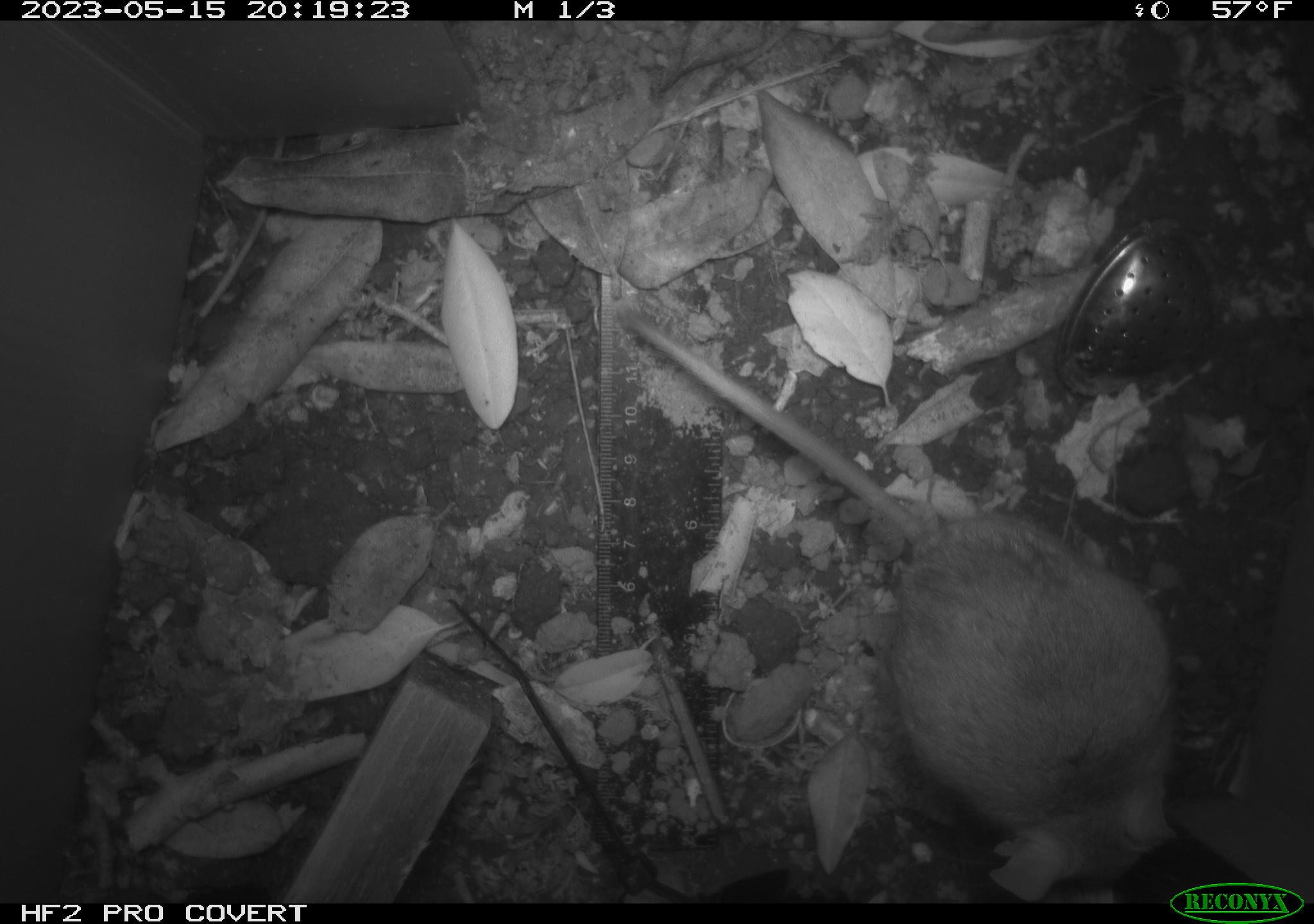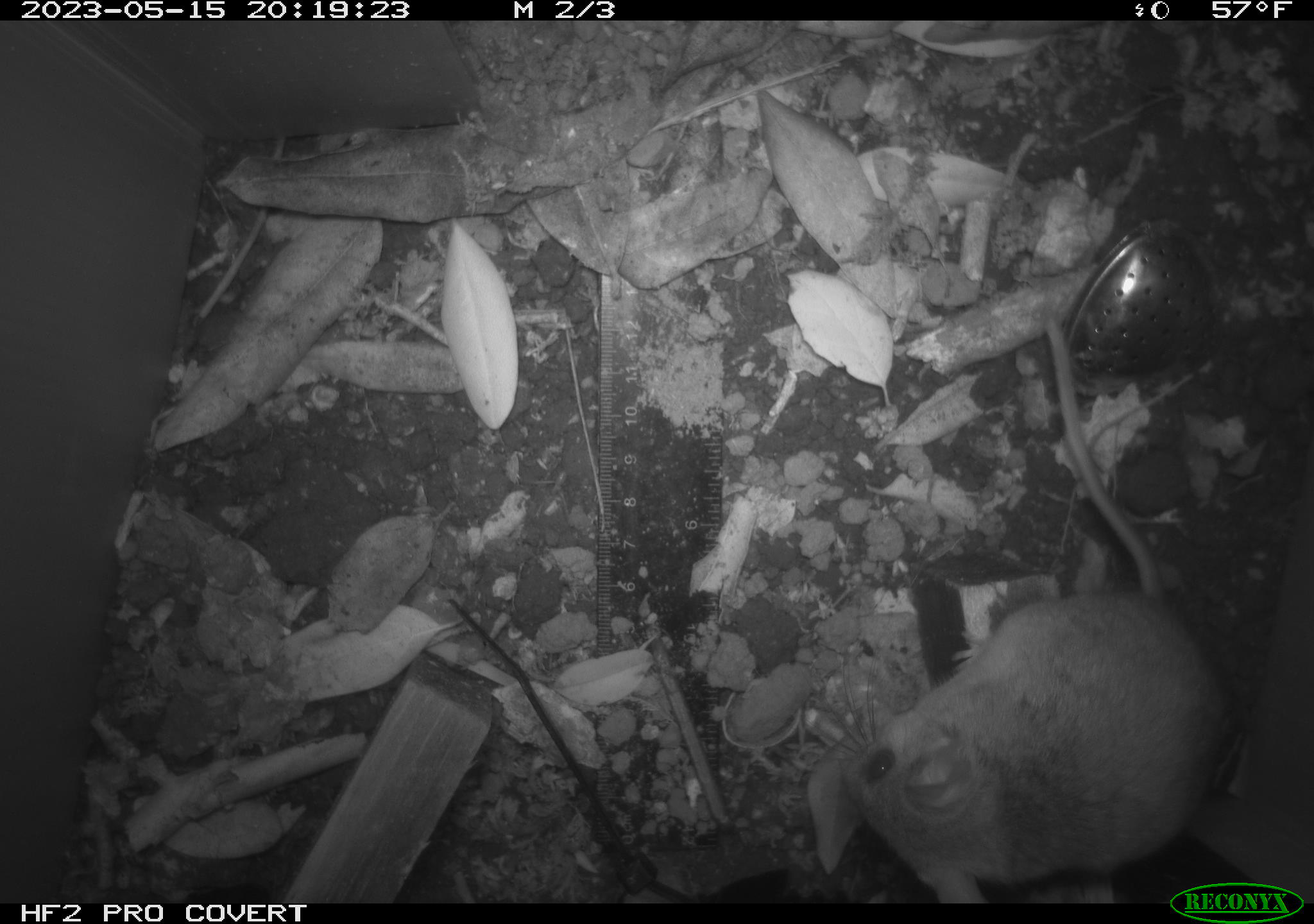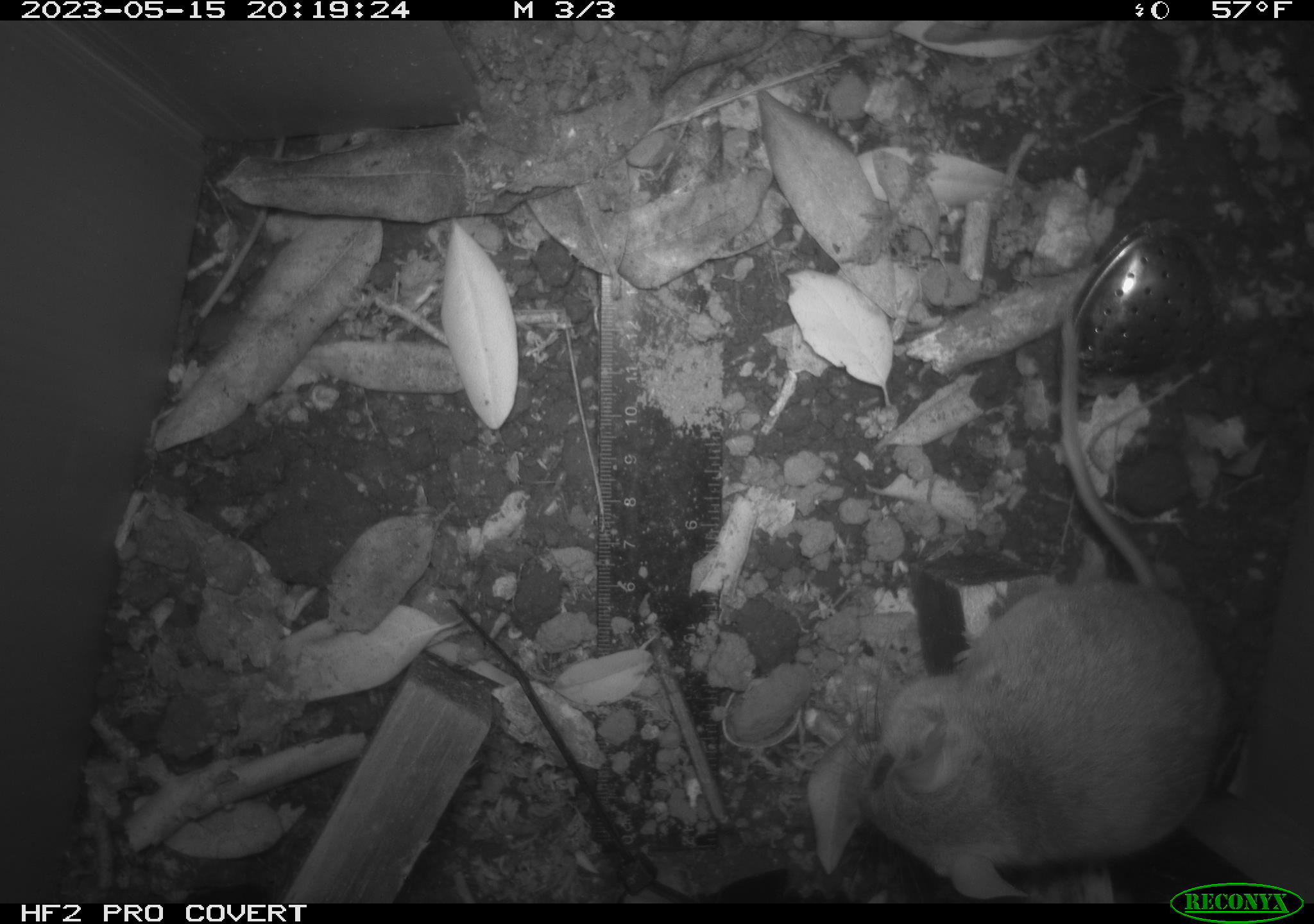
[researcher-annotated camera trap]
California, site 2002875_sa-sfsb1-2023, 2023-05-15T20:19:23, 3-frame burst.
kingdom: Animalia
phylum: Chordata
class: Mammalia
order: Rodentia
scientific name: Rodentia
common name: mouse species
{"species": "mouse species (Rodentia)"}